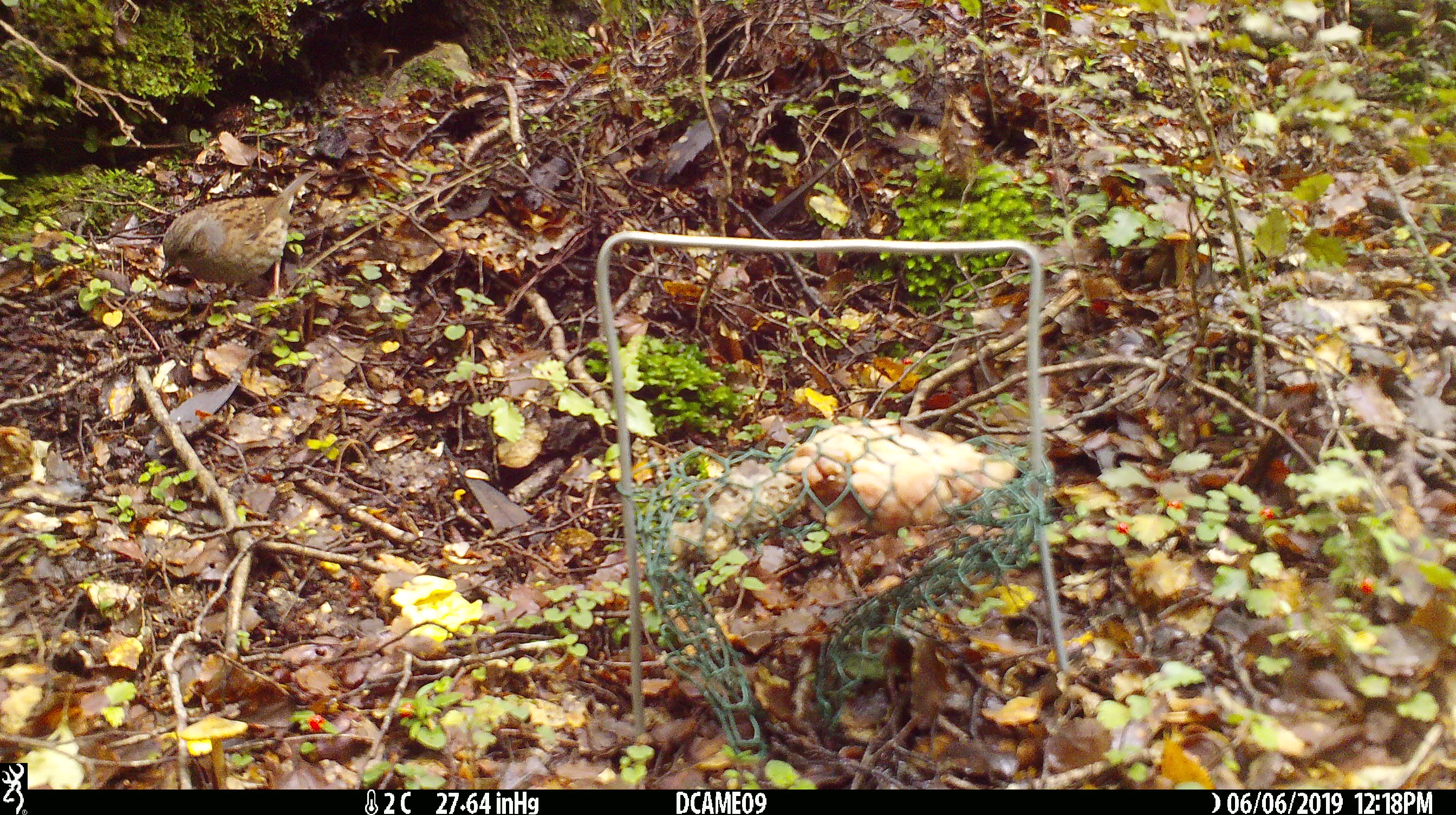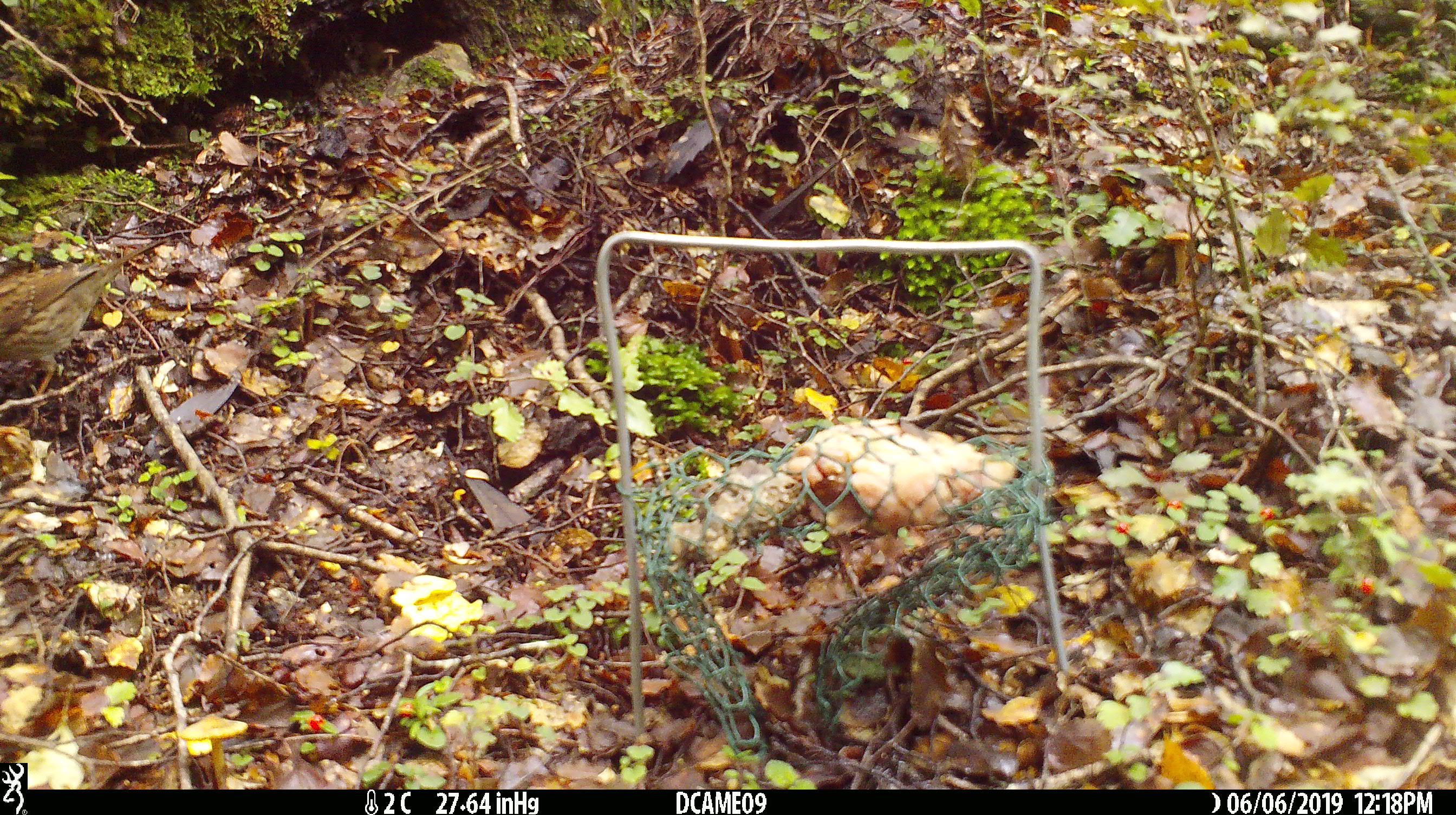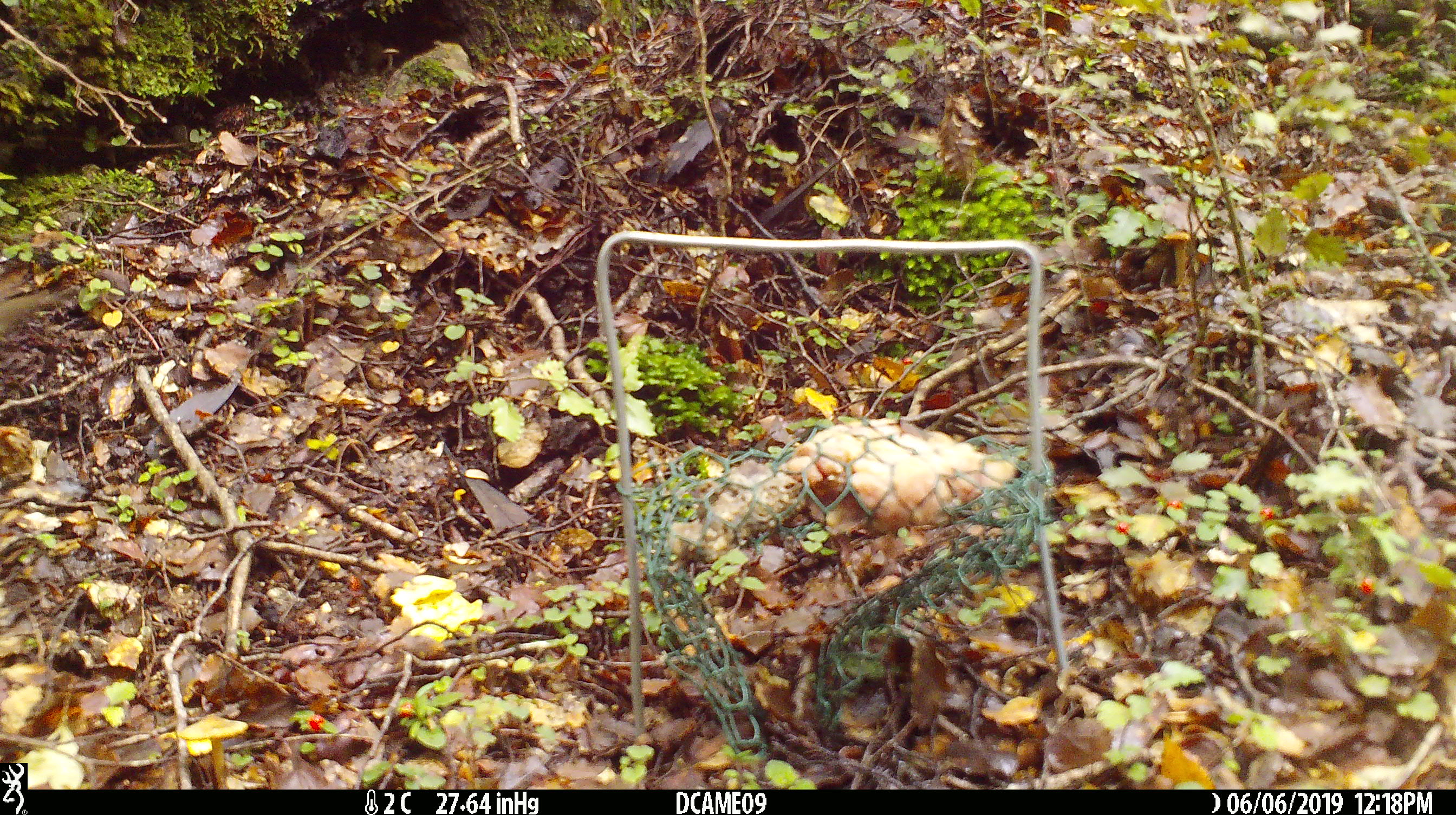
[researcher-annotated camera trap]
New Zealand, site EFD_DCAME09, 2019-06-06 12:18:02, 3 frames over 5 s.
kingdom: Animalia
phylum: Chordata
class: Aves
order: Passeriformes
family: Prunellidae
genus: Prunella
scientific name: Prunella modularis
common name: dunnock